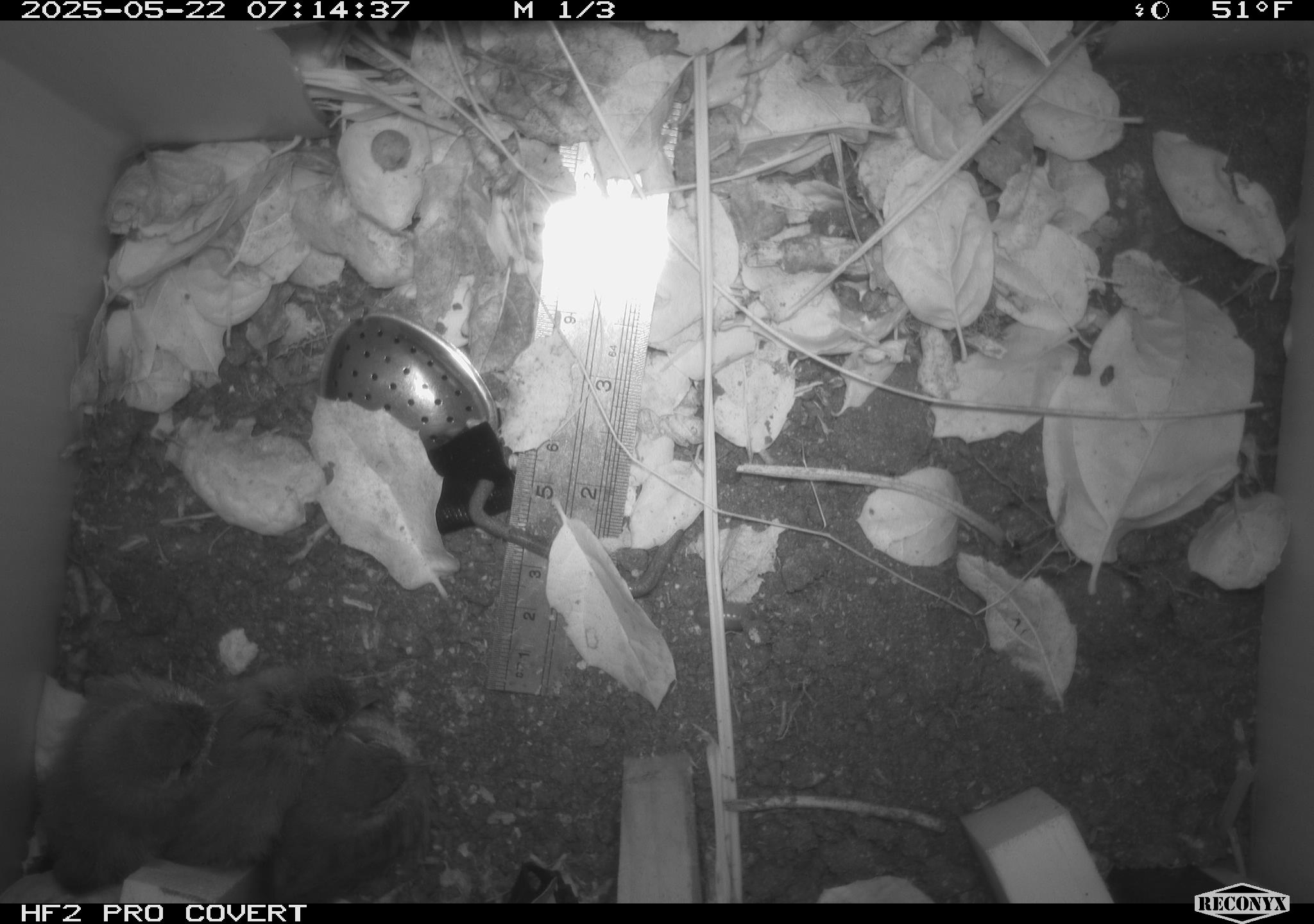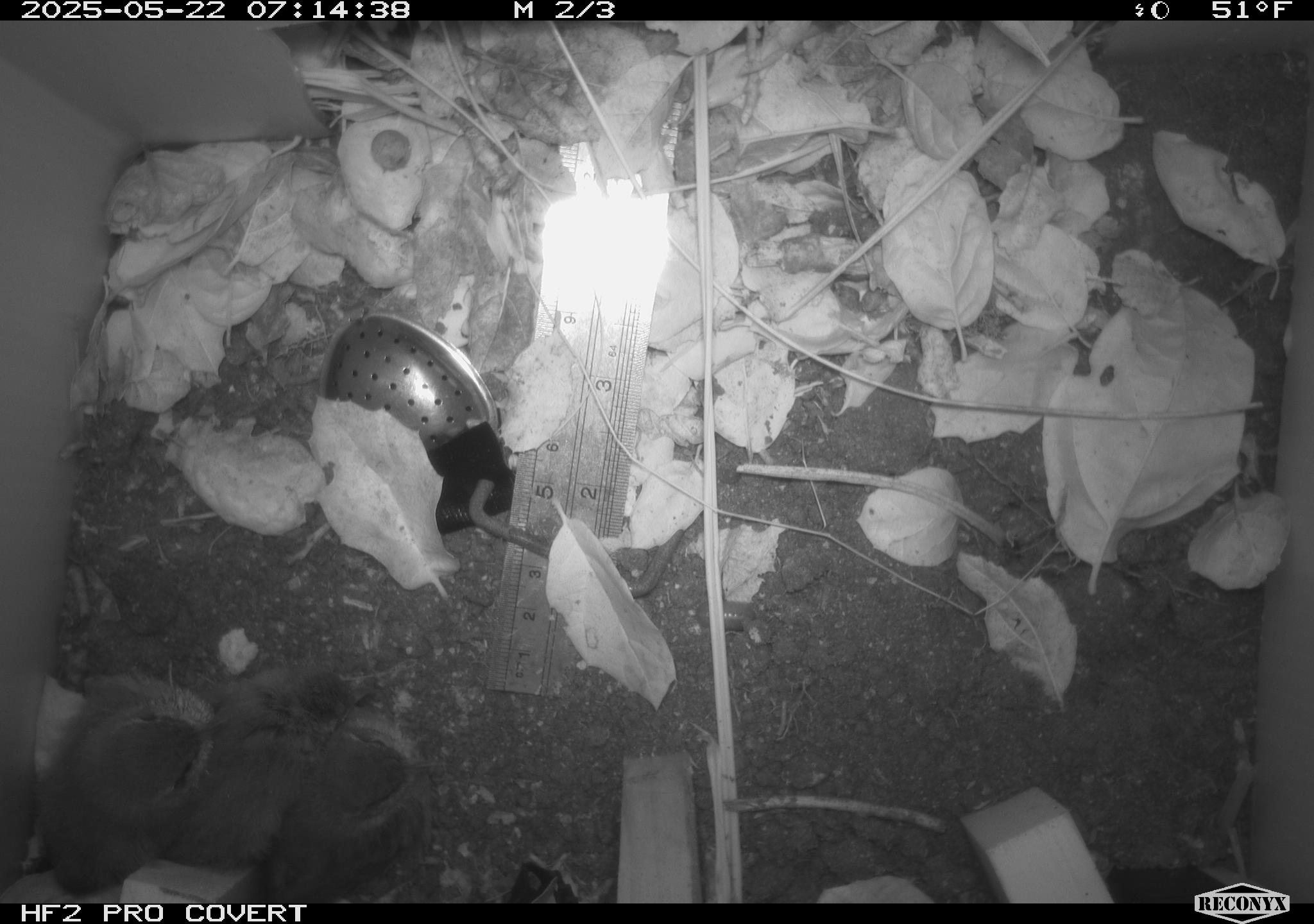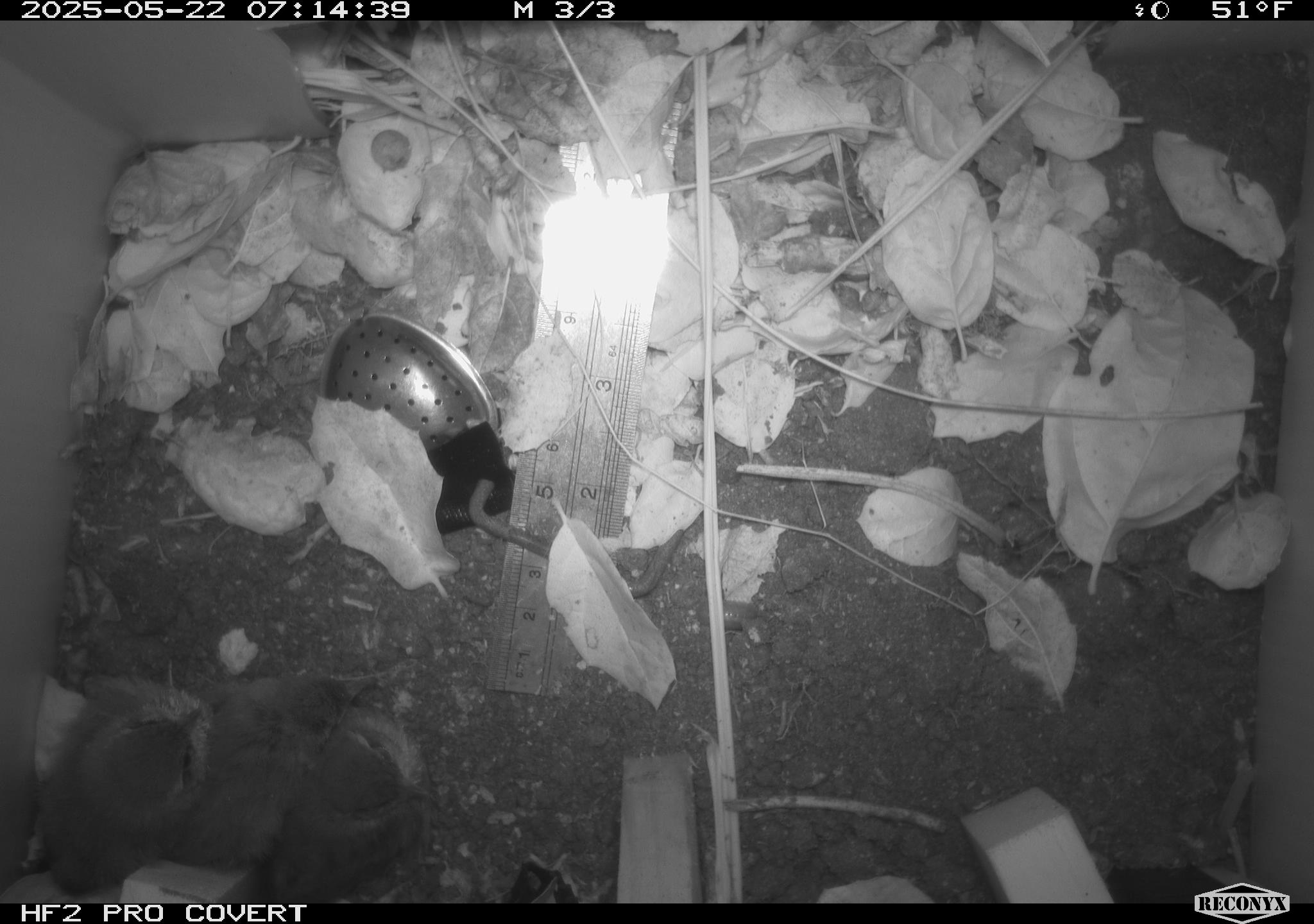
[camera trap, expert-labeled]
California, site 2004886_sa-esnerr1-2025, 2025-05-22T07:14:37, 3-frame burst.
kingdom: Animalia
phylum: Chordata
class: Aves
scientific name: Aves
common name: bird